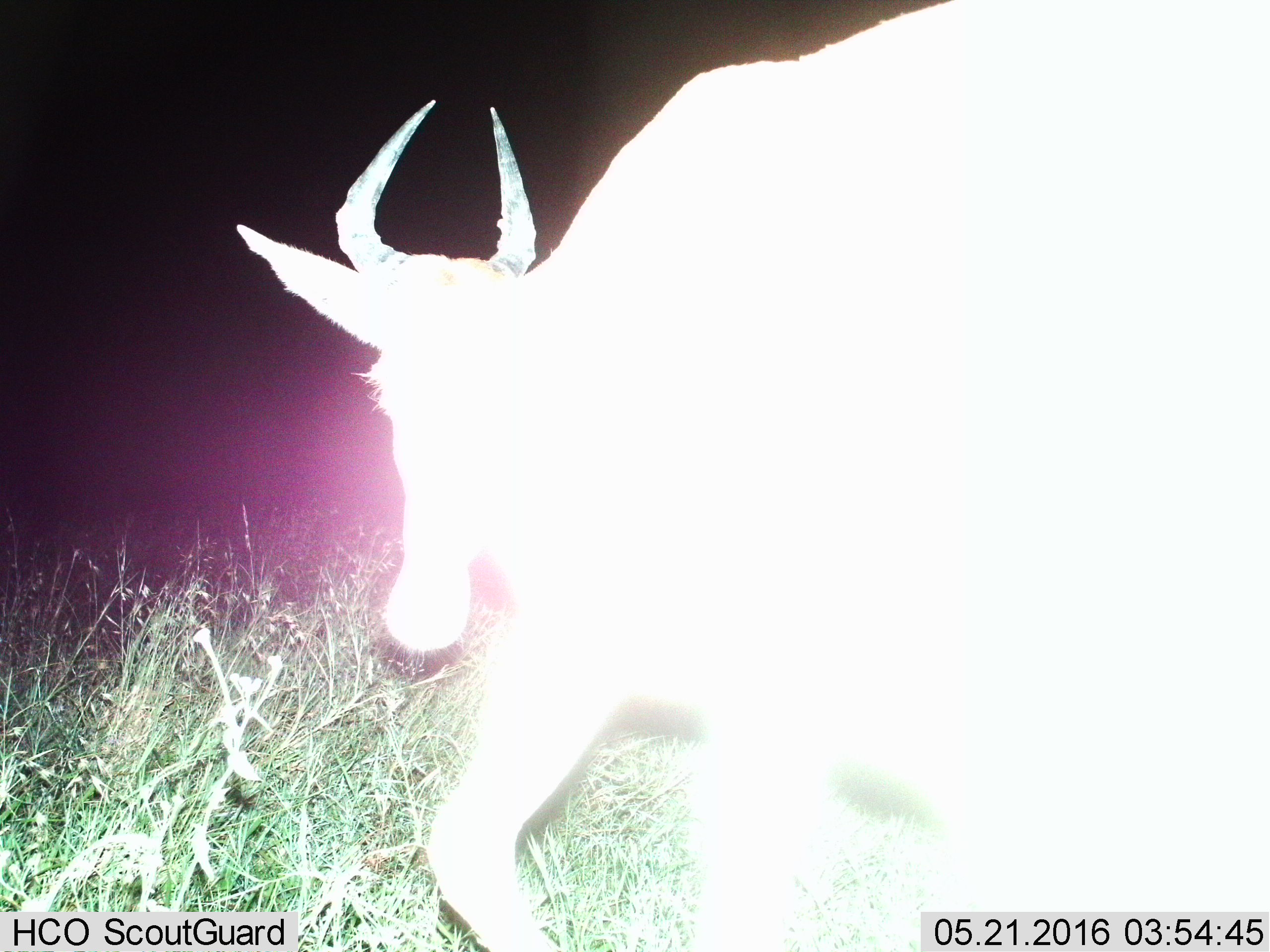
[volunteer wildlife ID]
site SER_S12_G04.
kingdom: Animalia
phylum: Chordata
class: Mammalia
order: Artiodactyla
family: Bovidae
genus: Alcelaphus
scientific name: Alcelaphus buselaphus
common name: hartebeest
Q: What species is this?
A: Hartebeest (Alcelaphus buselaphus).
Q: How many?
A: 1.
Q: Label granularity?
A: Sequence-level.